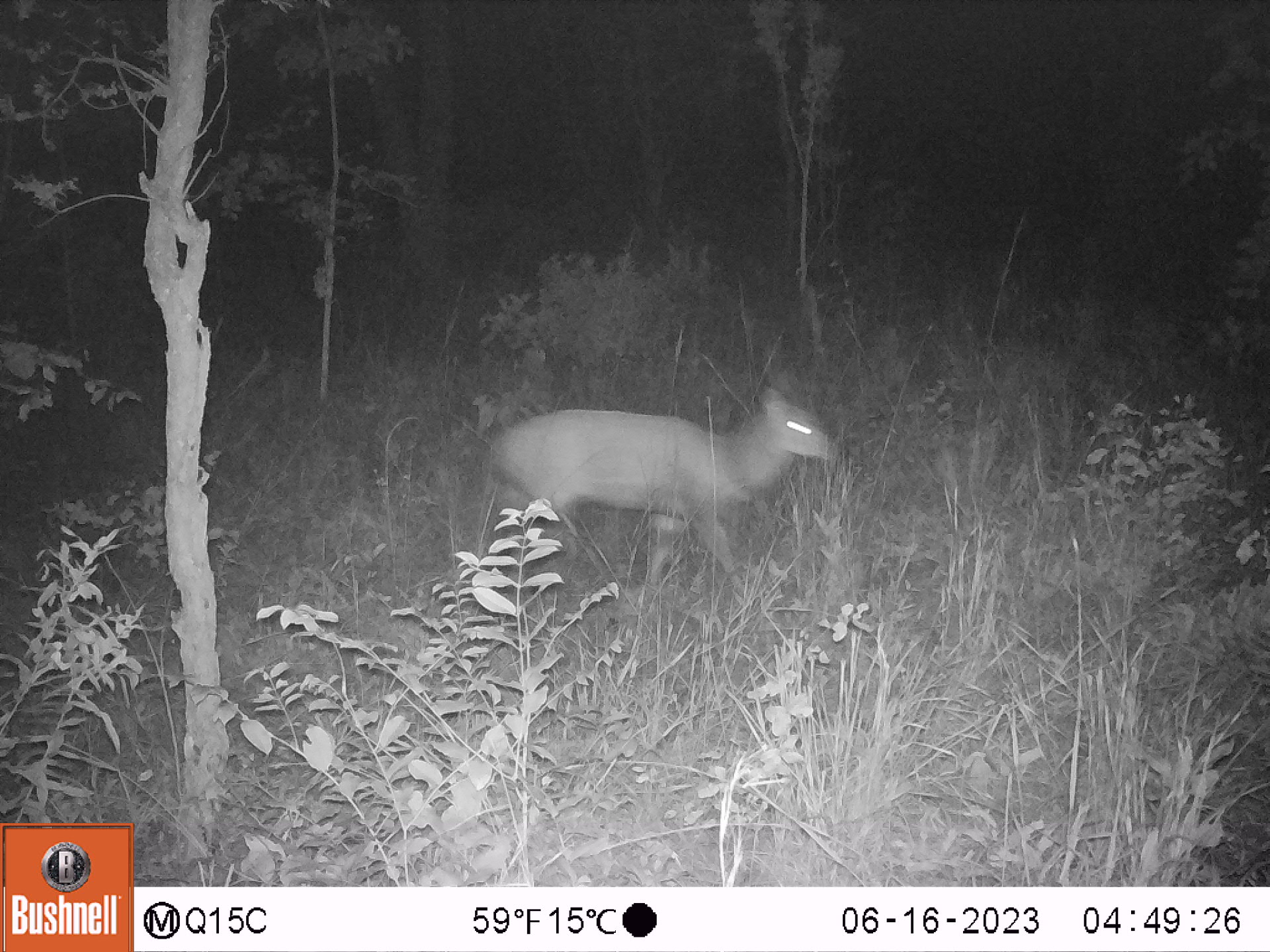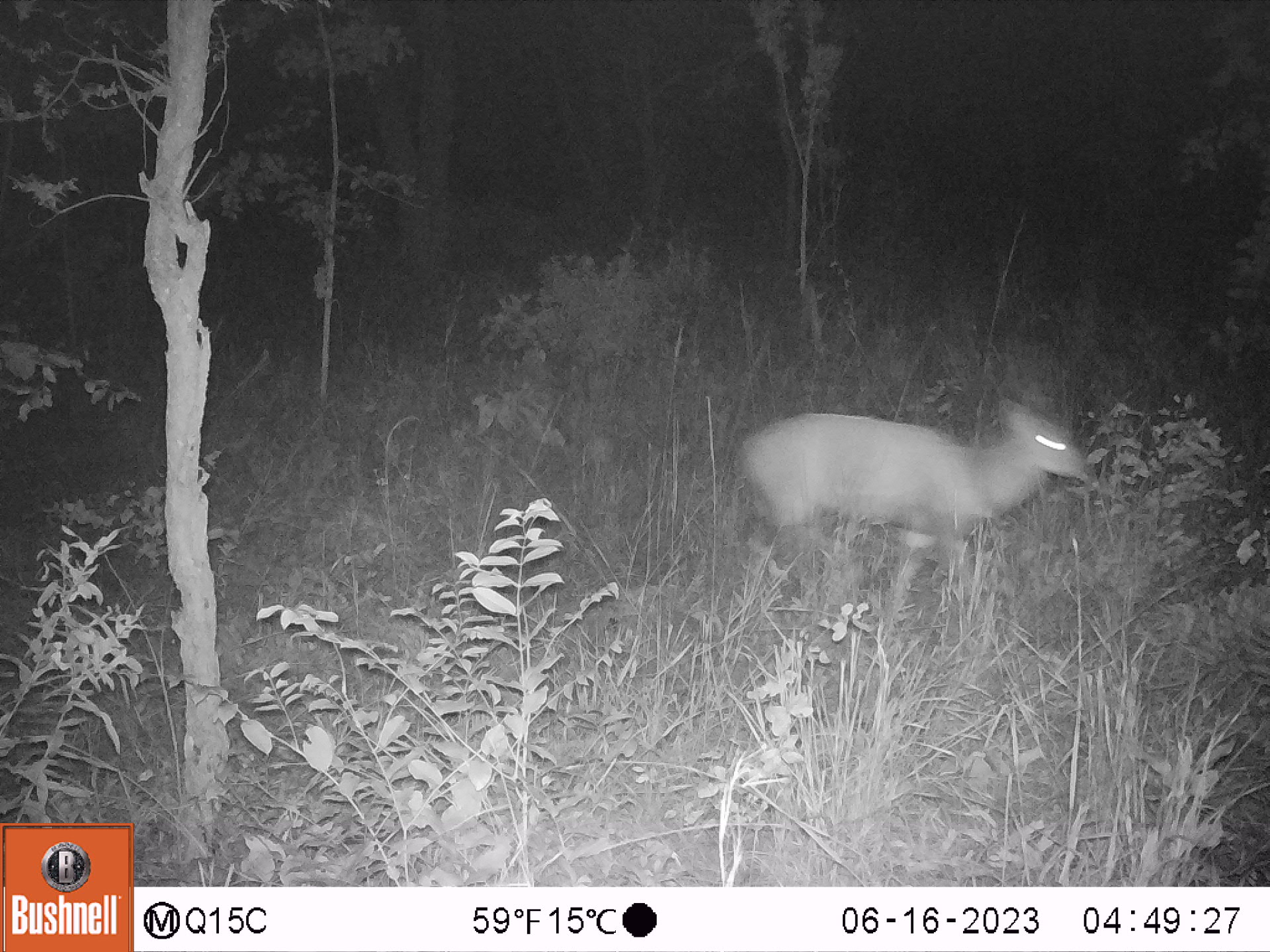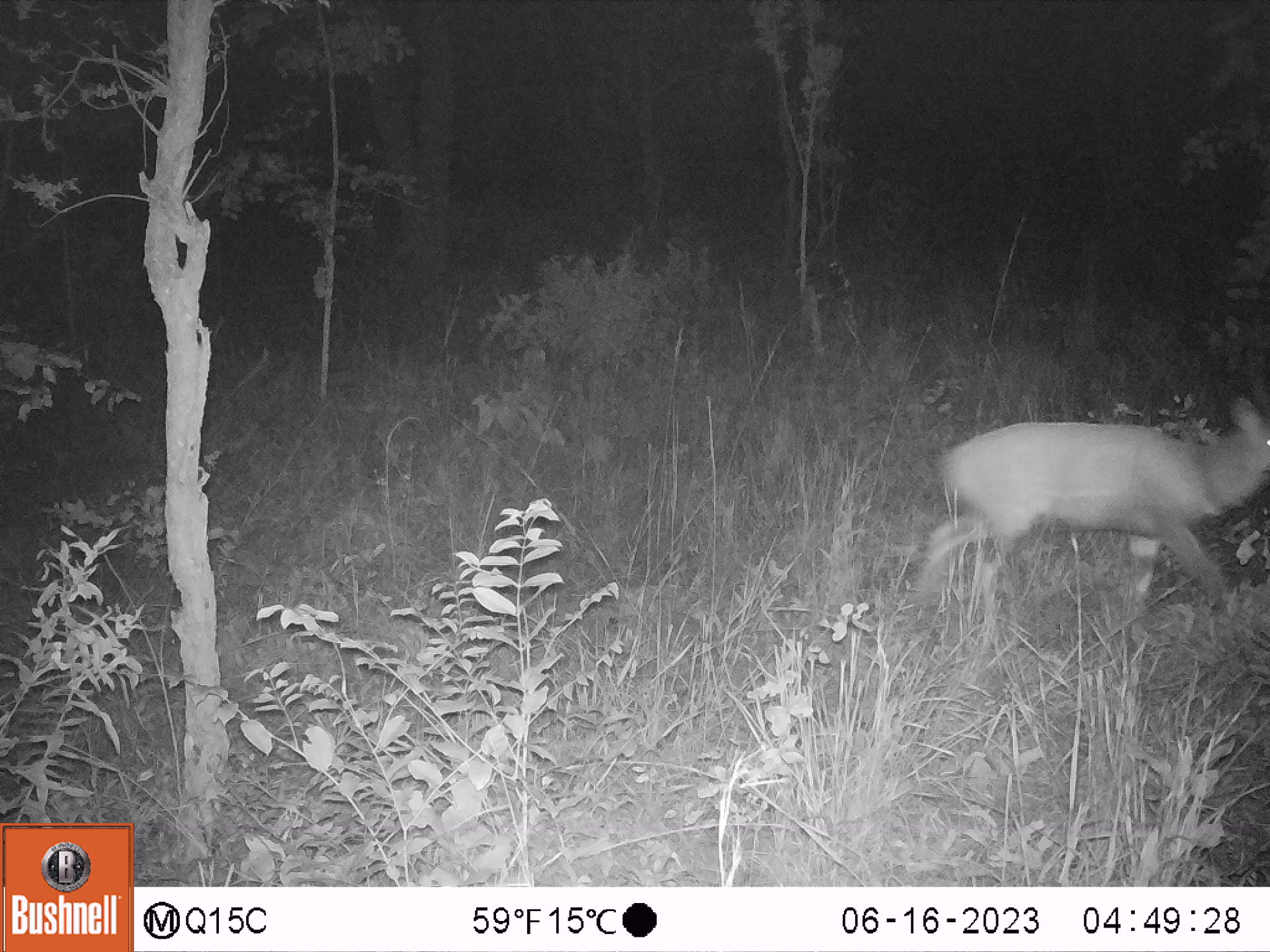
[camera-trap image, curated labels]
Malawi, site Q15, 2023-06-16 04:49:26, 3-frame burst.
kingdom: Animalia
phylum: Chordata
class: Mammalia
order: Artiodactyla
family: Bovidae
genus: Tragelaphus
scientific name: Tragelaphus sylvaticus sylvaticus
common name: cape bushbuck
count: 1